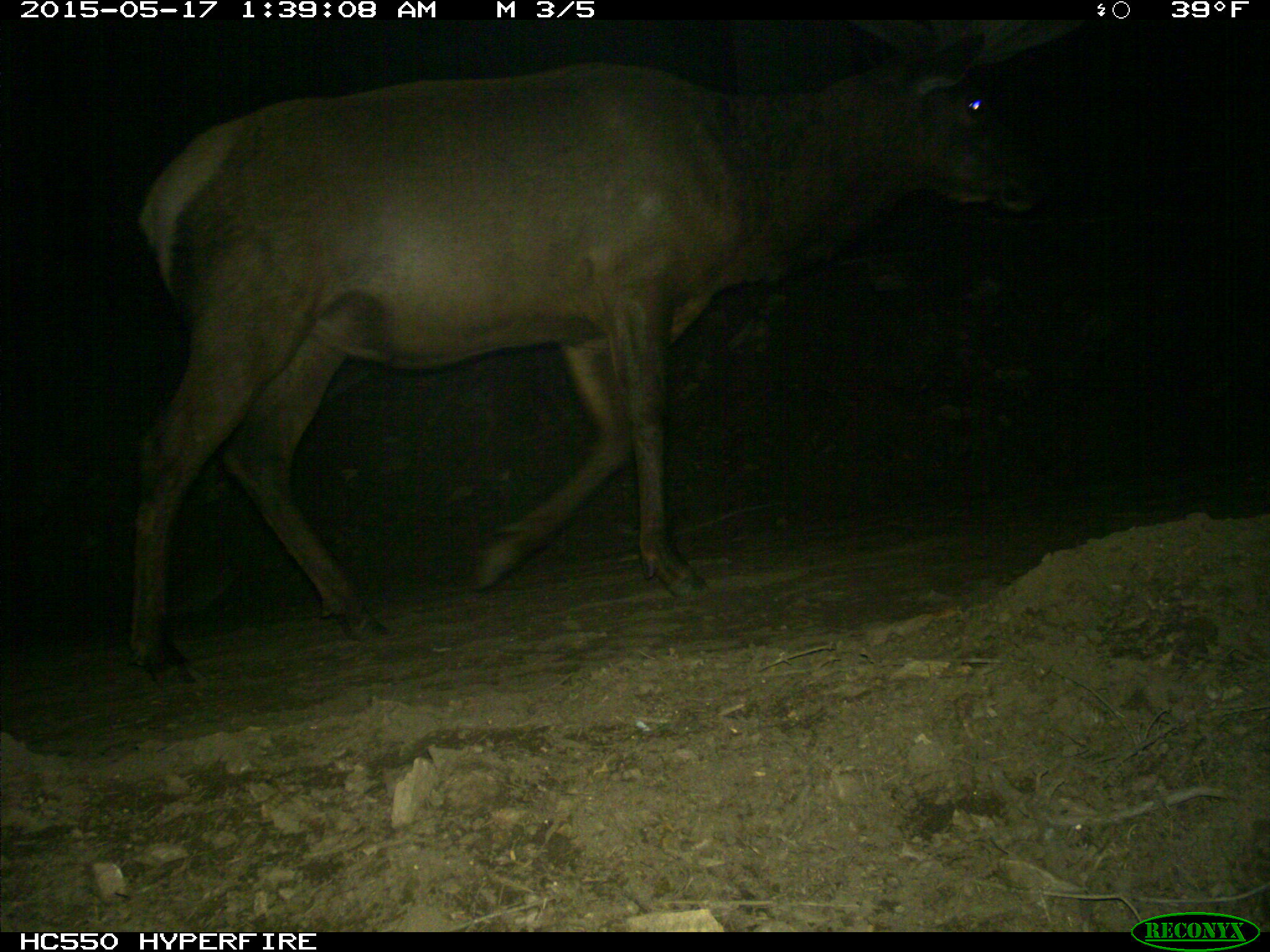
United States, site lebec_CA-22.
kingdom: Animalia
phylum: Chordata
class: Mammalia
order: Artiodactyla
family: Cervidae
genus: Cervus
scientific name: Cervus canadensis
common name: elk